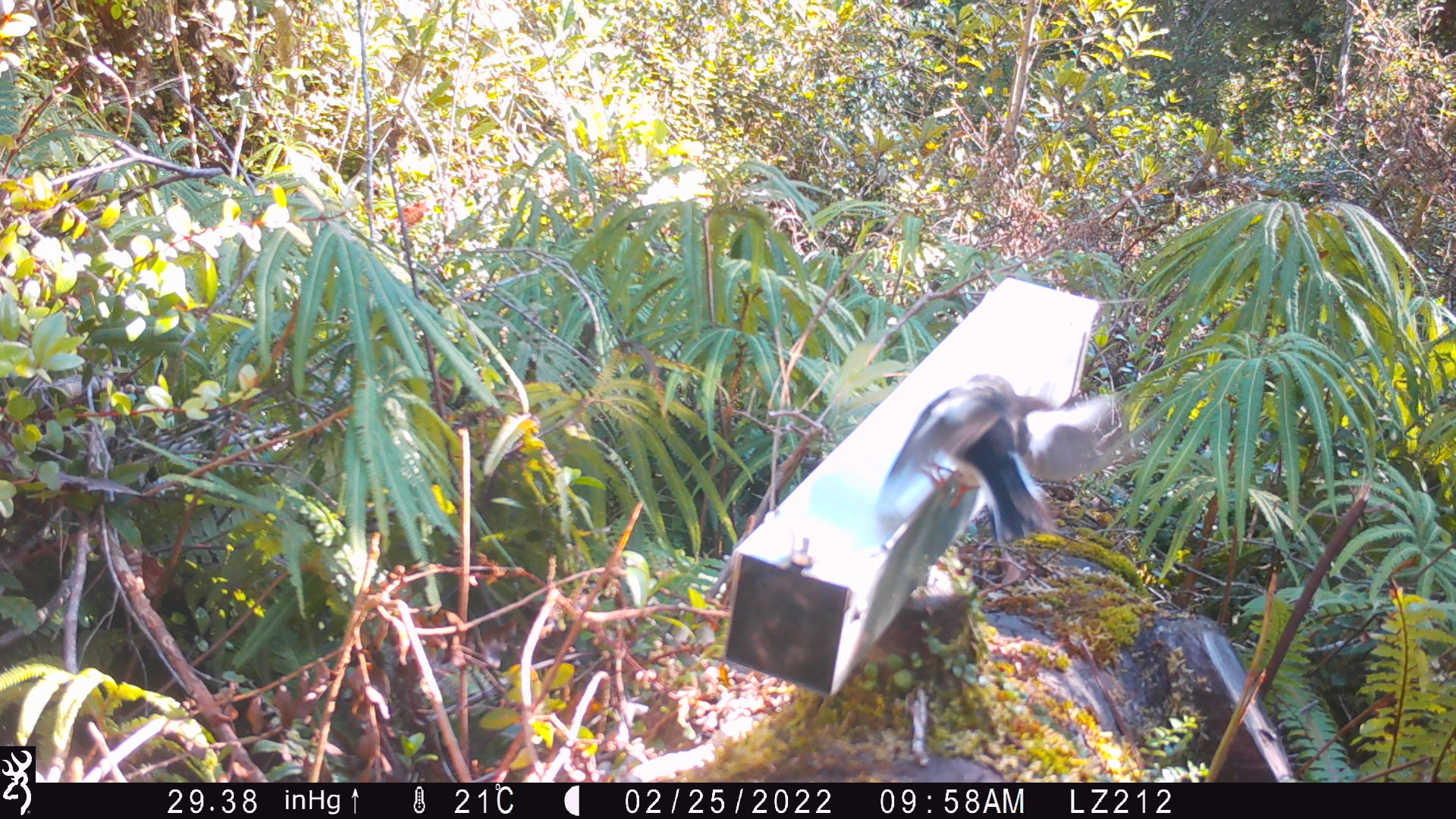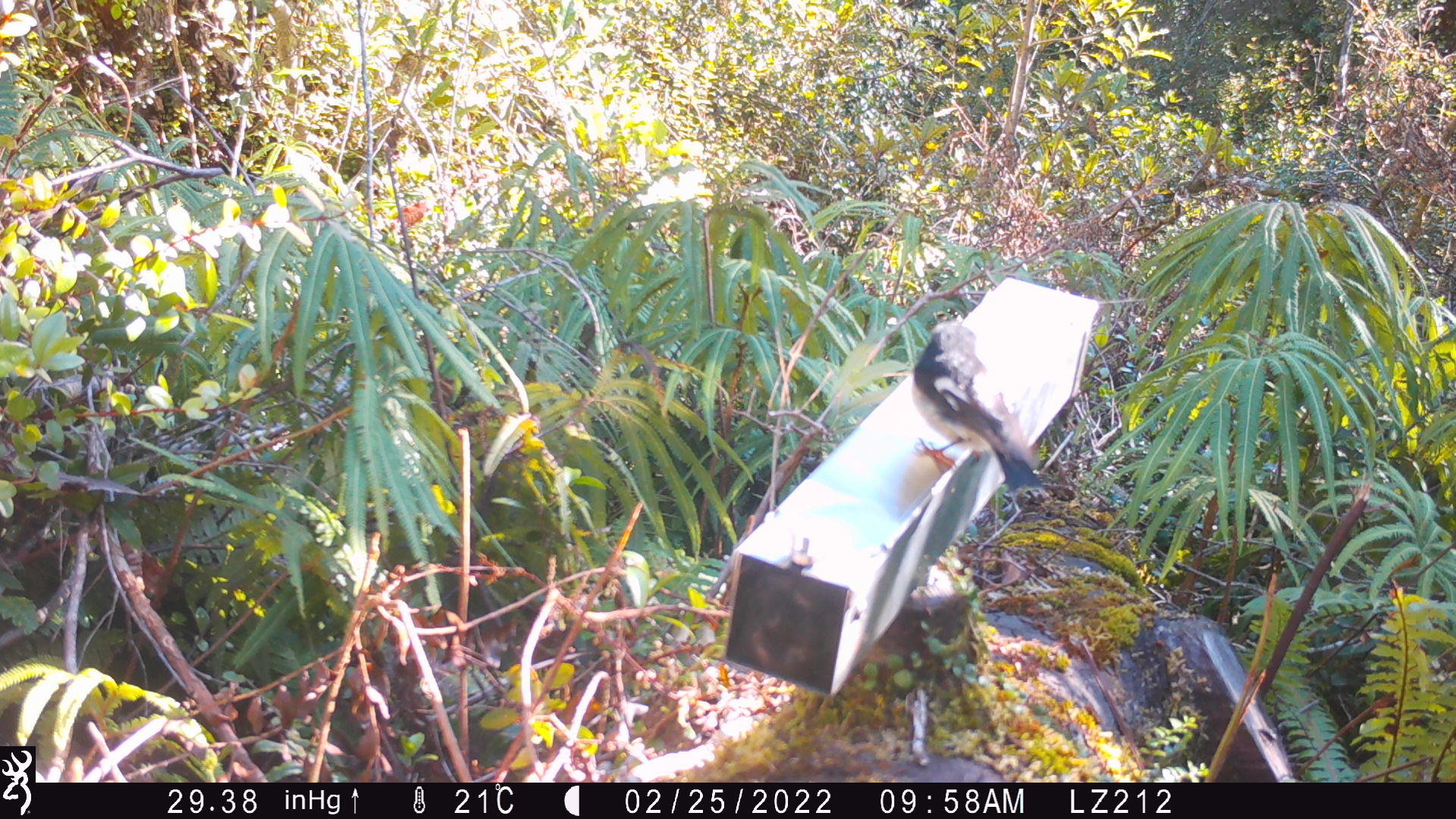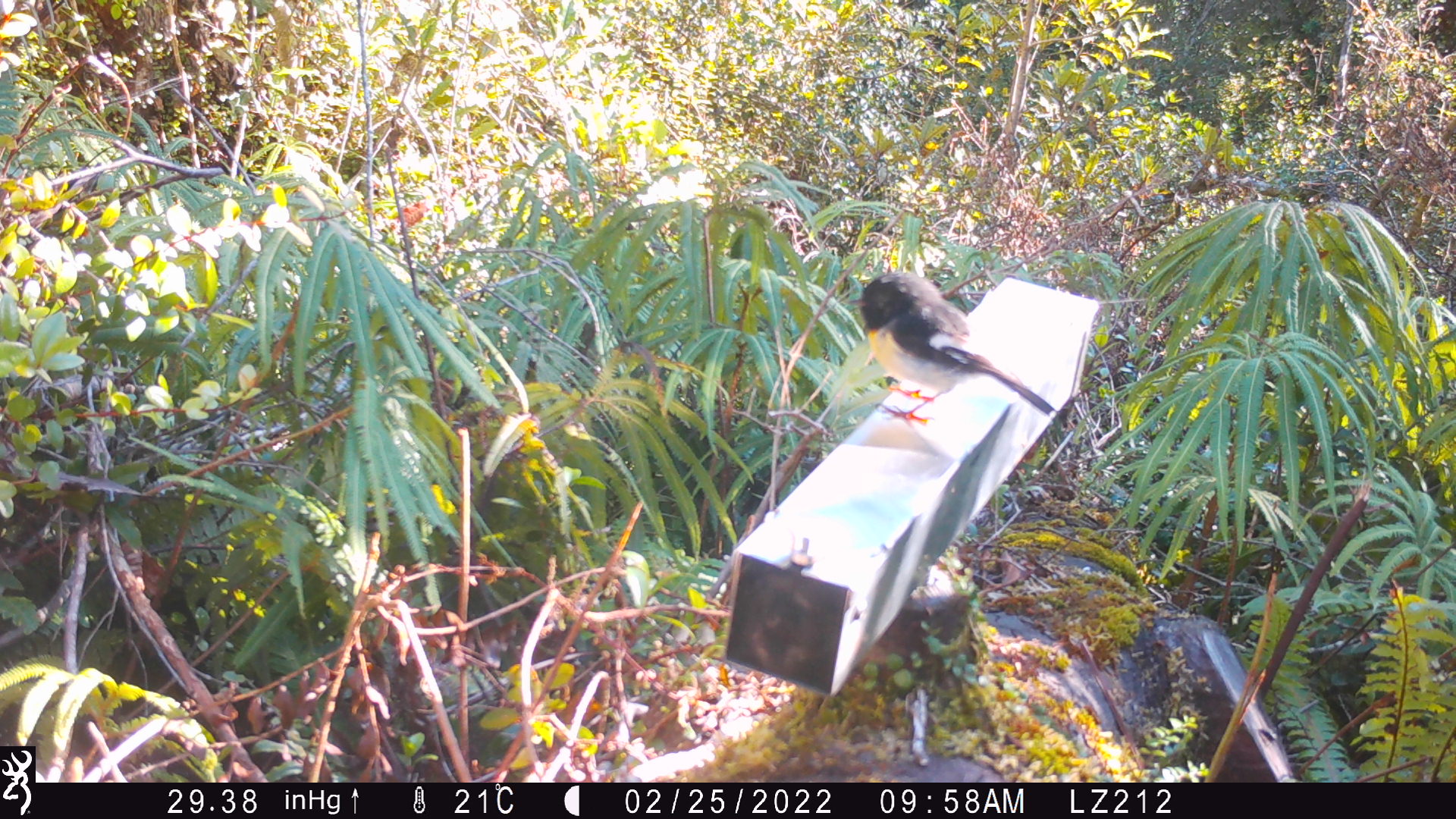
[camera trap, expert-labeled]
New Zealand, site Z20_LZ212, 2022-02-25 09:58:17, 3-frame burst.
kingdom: Animalia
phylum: Chordata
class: Aves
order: Passeriformes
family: Petroicidae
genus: Petroica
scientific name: Petroica macrocephala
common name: tomtit